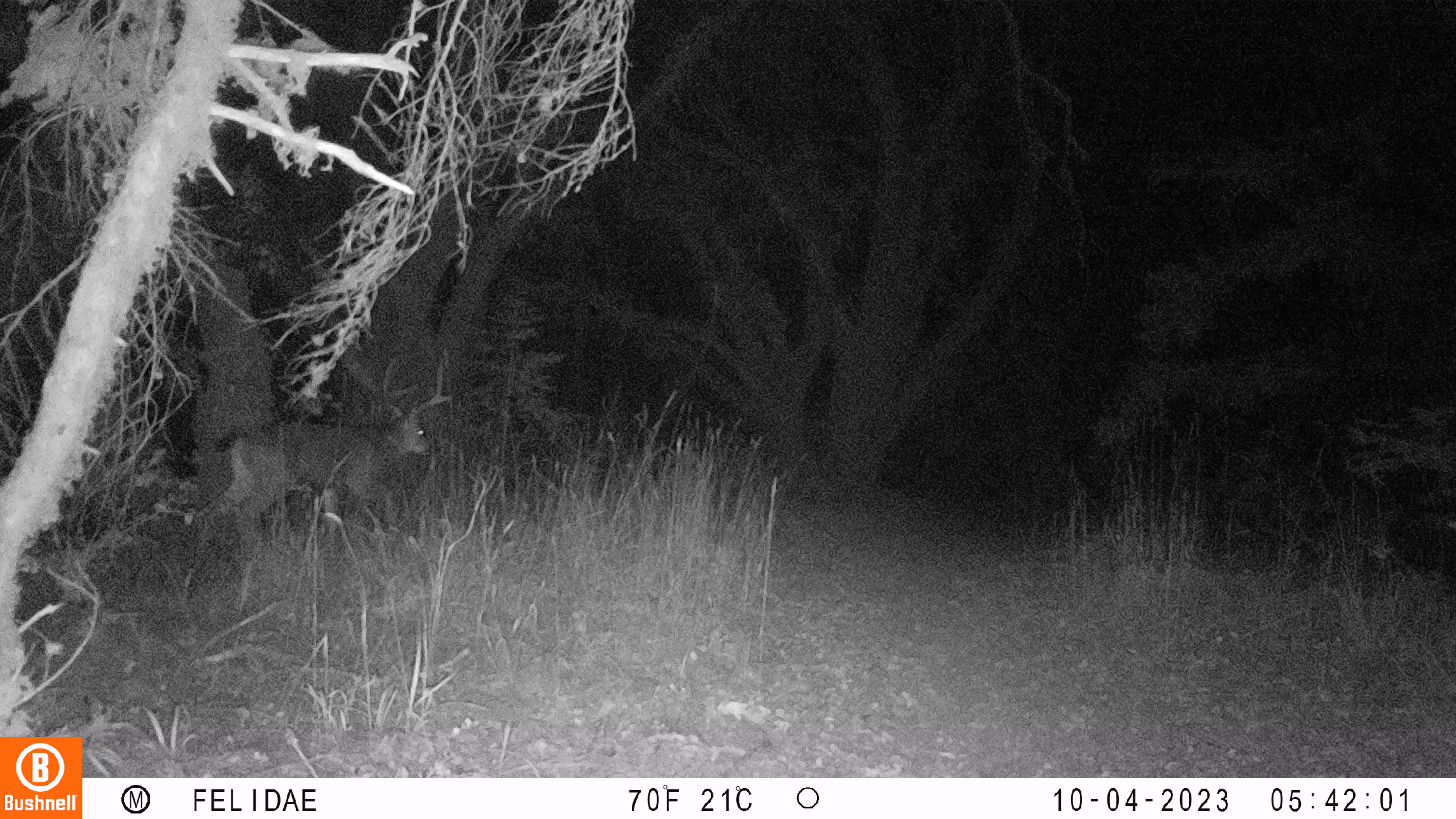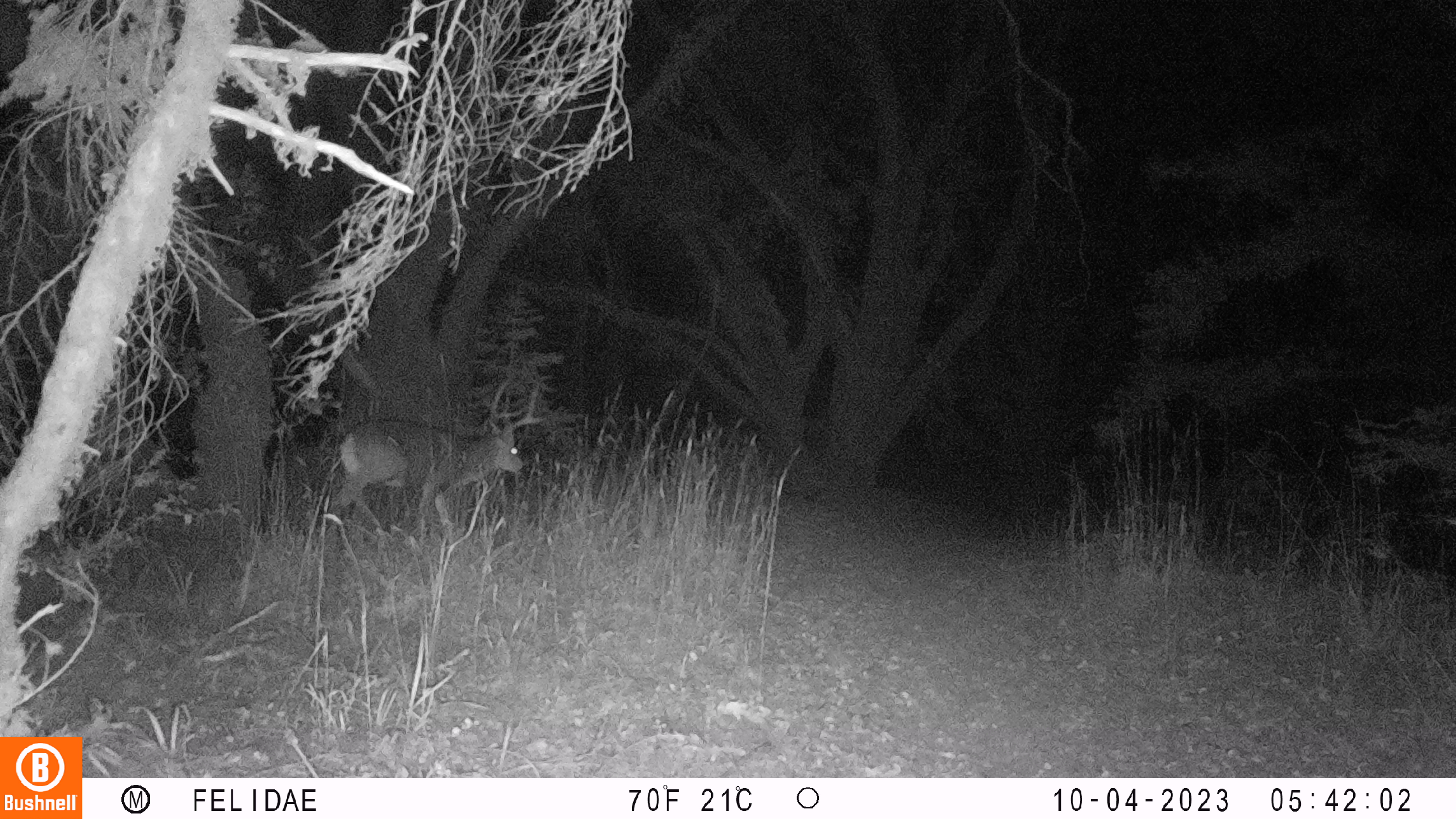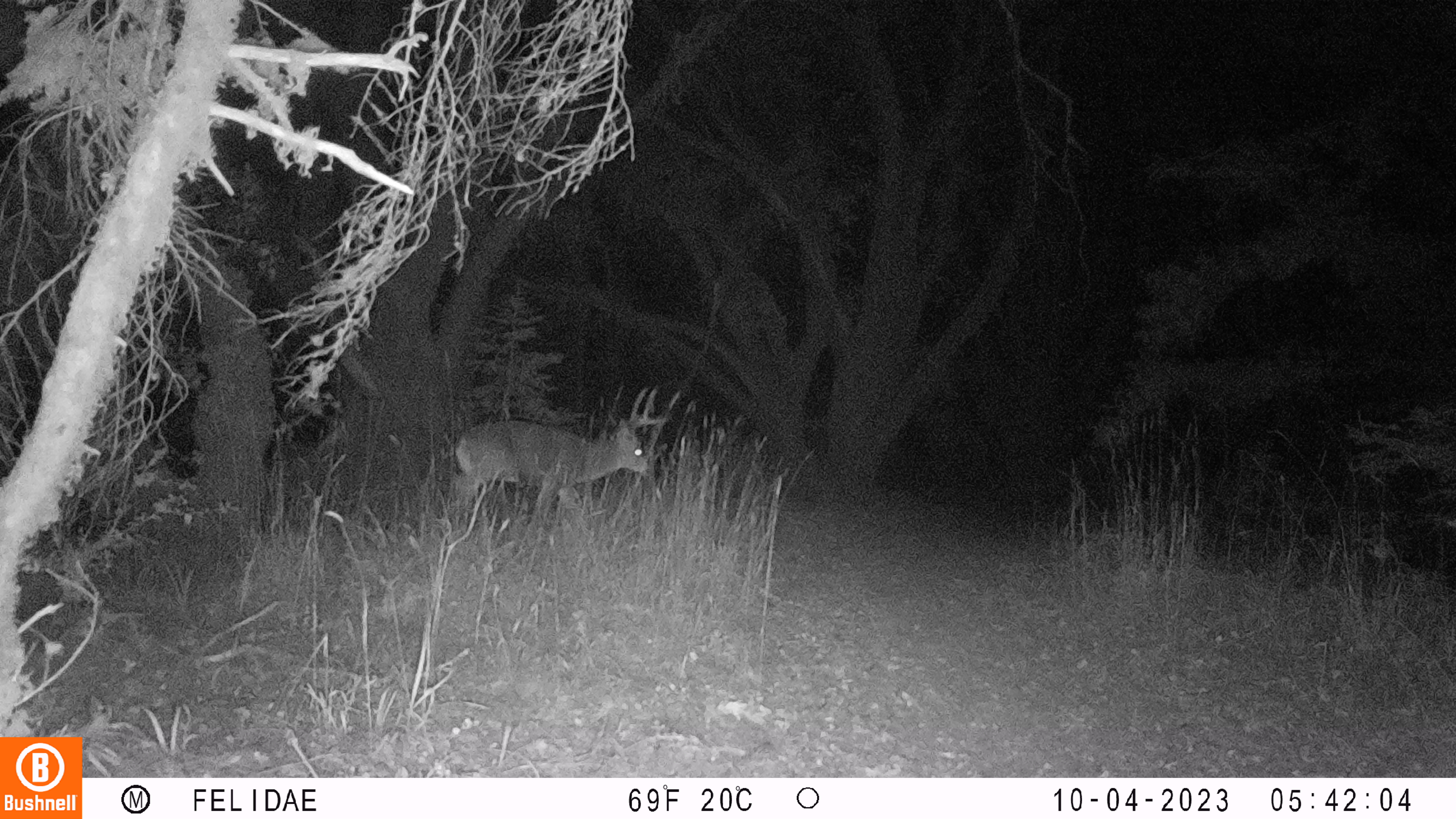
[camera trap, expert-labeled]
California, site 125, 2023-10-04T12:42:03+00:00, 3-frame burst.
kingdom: Animalia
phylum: Chordata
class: Mammalia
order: Artiodactyla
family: Cervidae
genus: Odocoileus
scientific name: Odocoileus hemionus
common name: mule deer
Mule deer (Odocoileus hemionus).